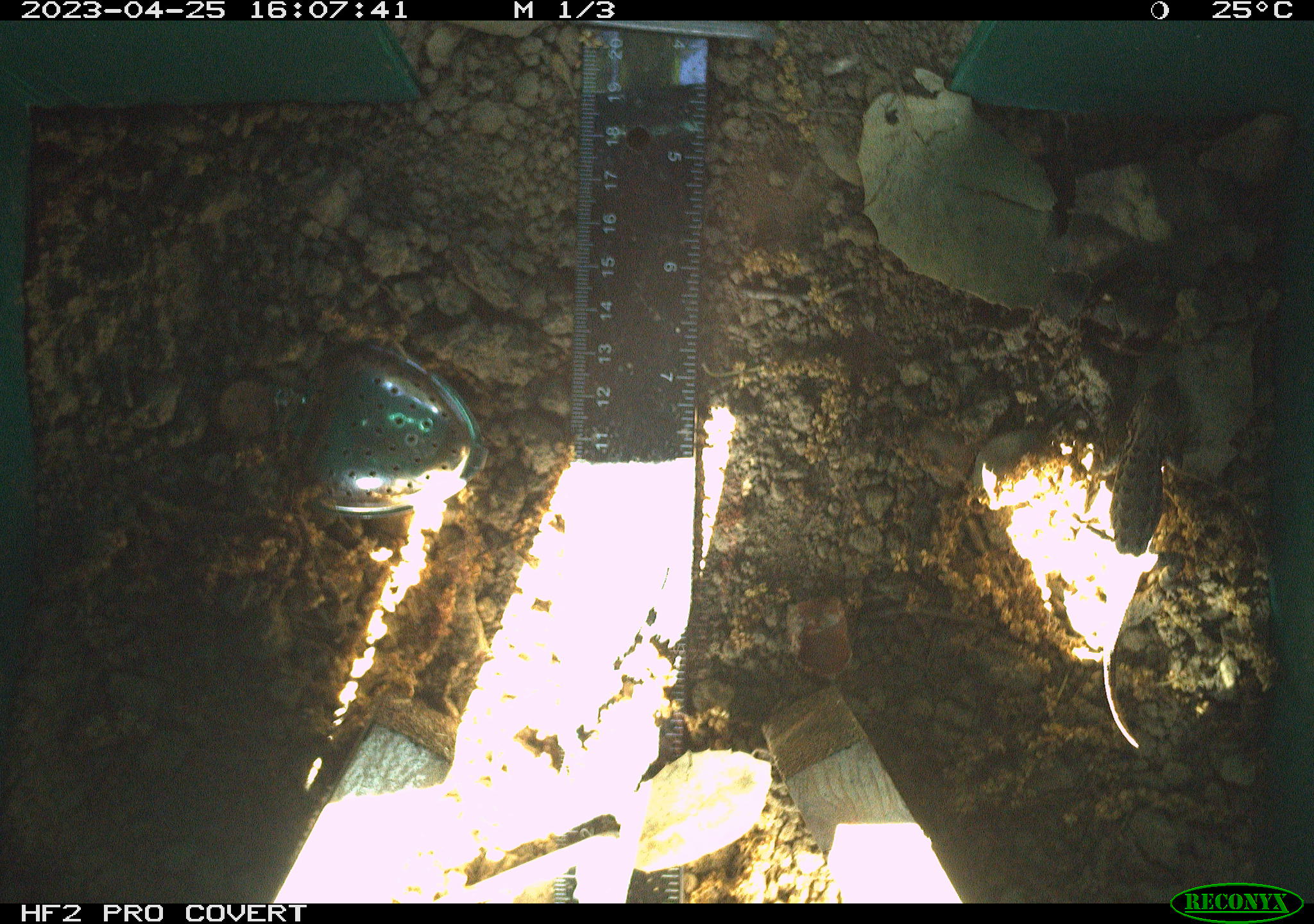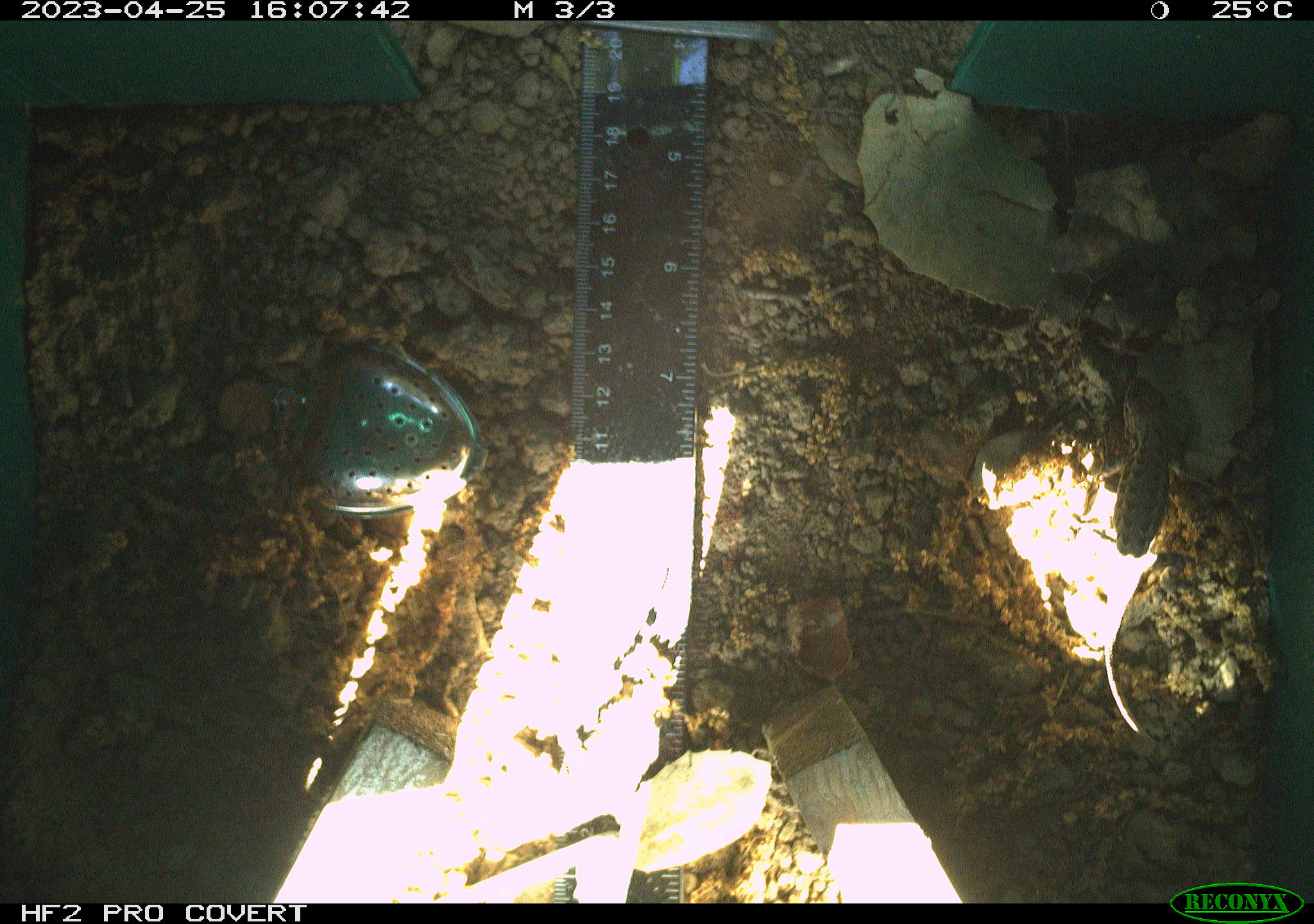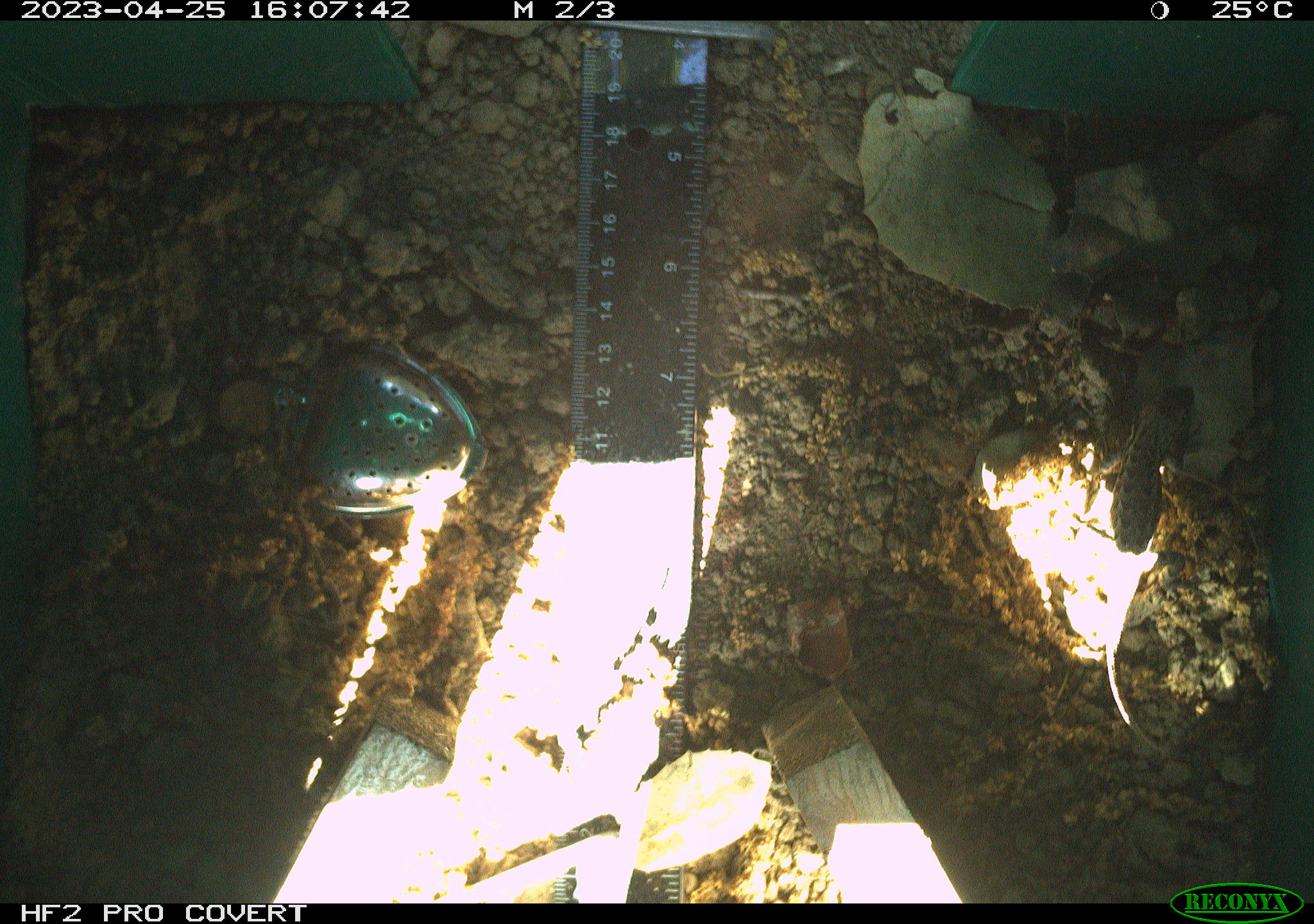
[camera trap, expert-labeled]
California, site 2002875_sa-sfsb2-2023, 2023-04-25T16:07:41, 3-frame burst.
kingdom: Animalia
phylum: Chordata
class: Reptilia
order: Squamata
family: Phrynosomatidae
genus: Sceloporus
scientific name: Sceloporus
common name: spiny lizards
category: sceloporus species